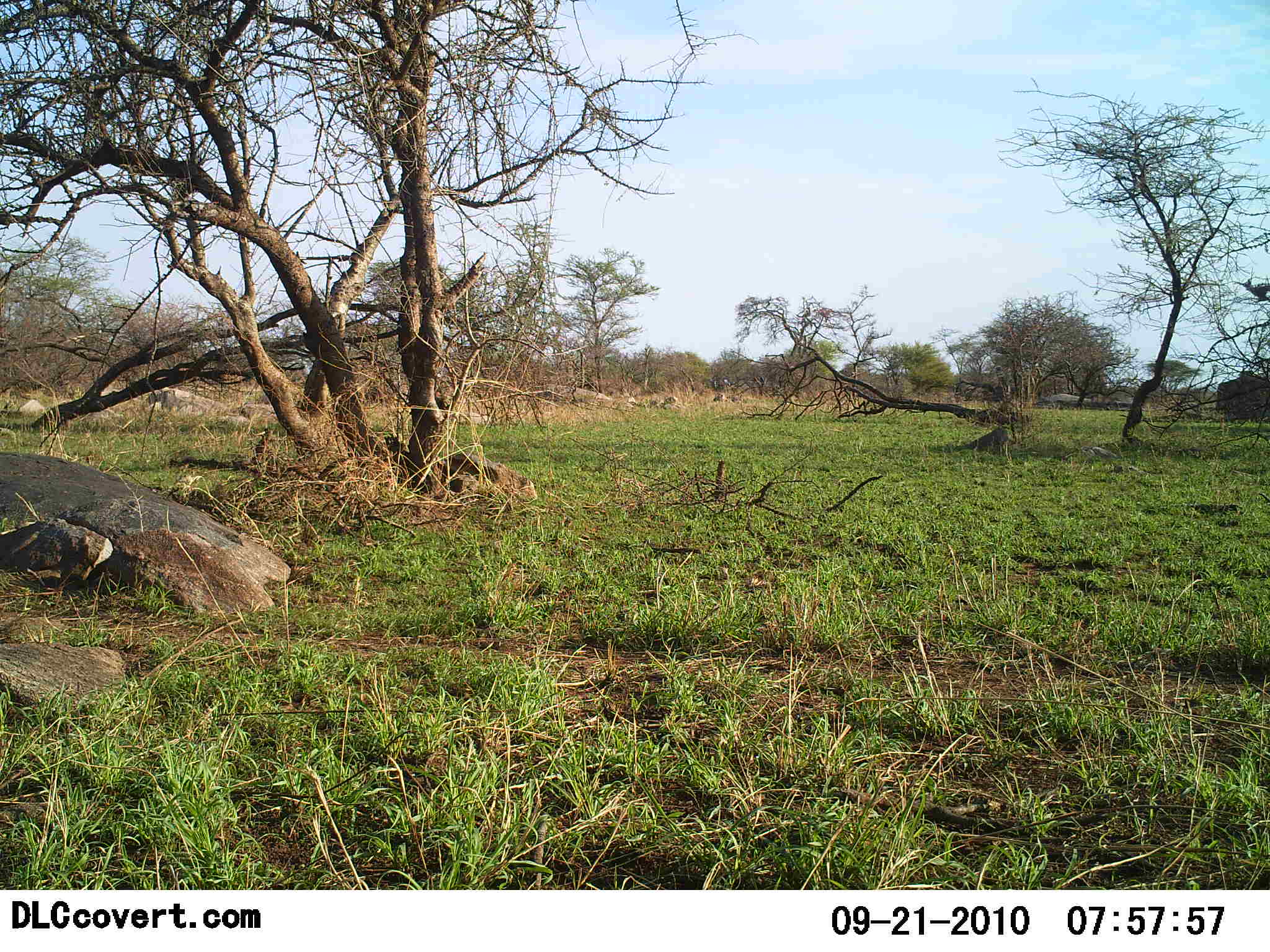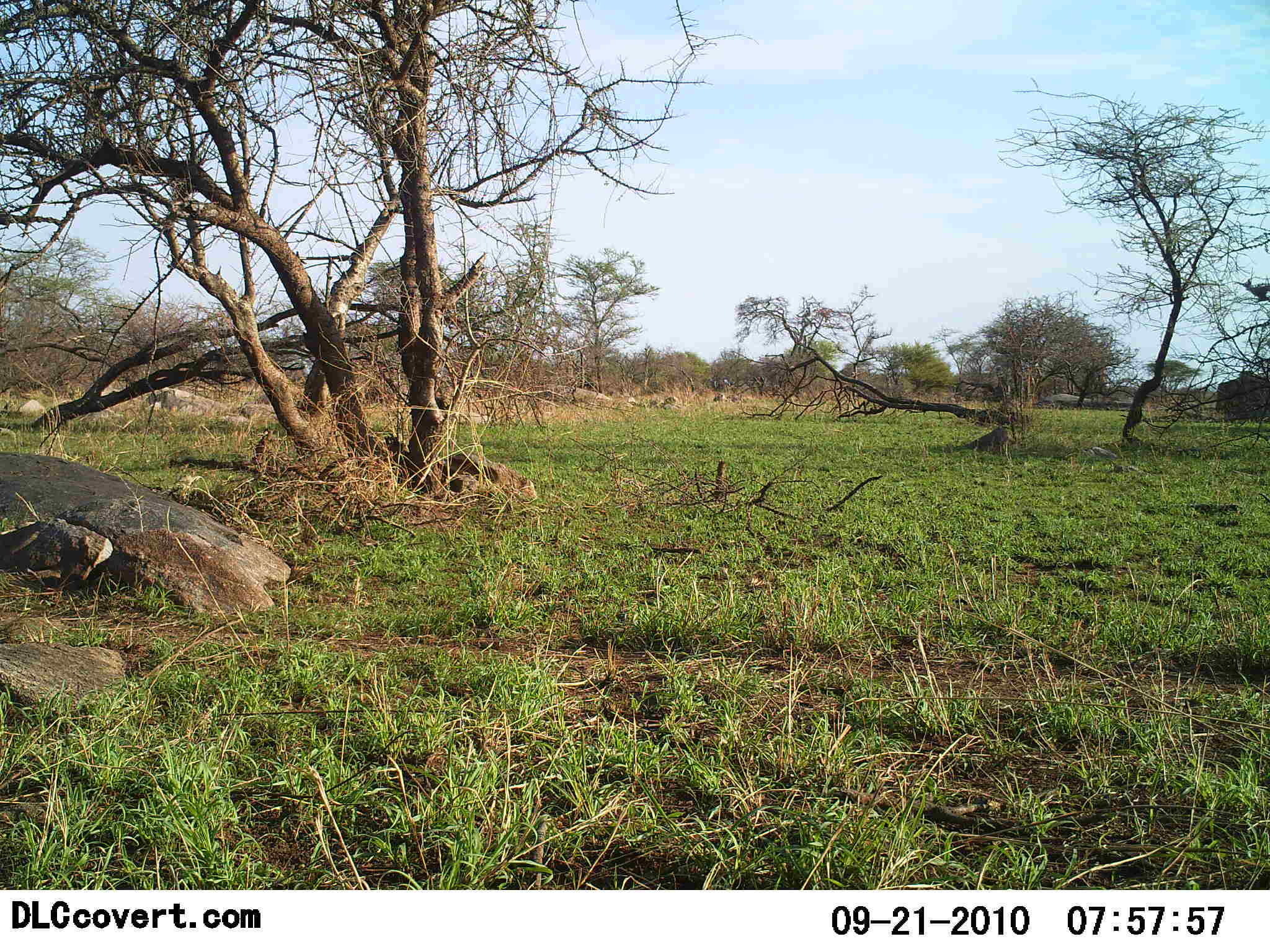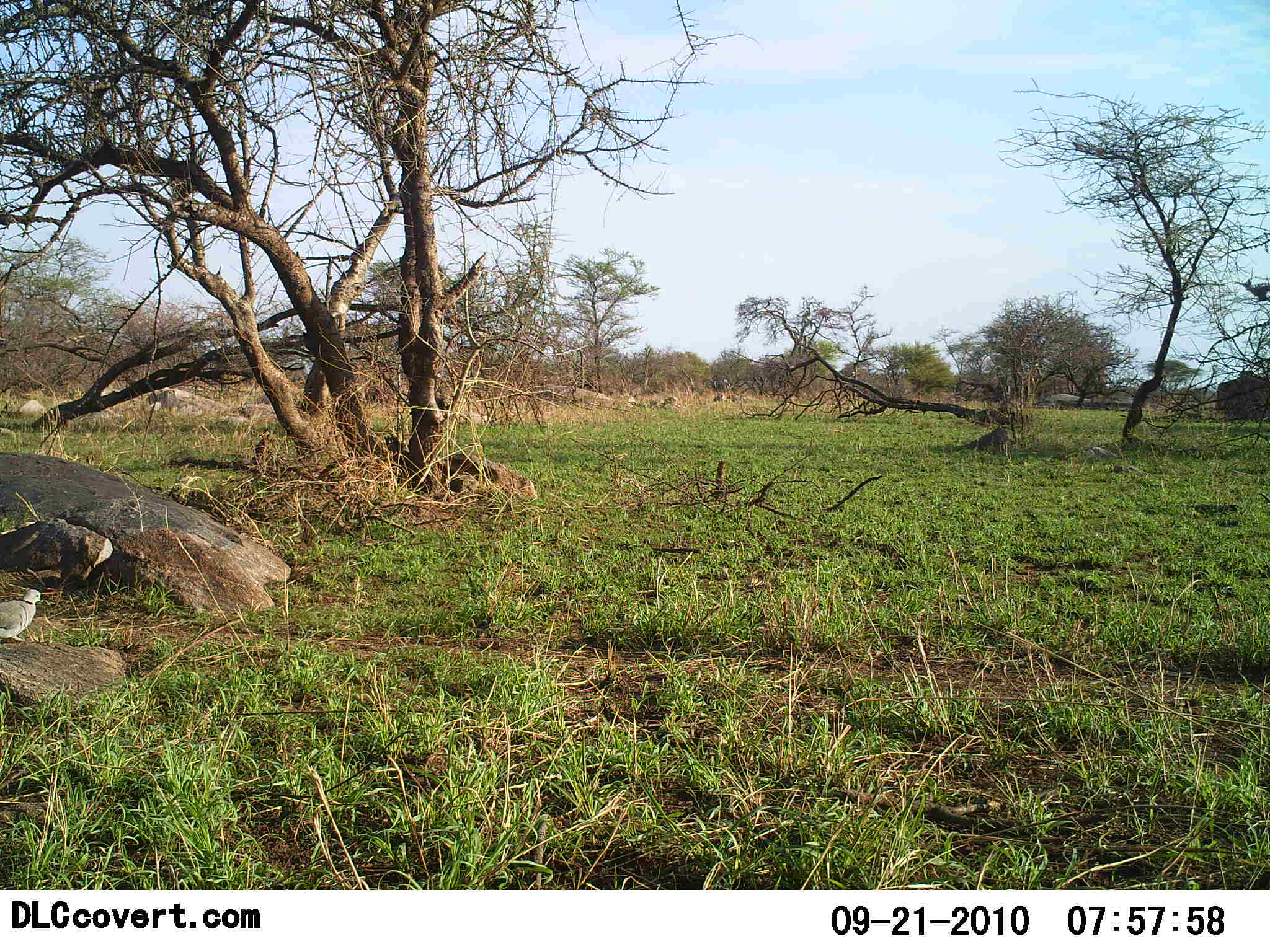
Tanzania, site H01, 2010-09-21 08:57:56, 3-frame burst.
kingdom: Animalia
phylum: Chordata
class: Aves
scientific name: Aves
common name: bird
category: otherbird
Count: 1.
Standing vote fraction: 27%.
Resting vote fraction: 0%.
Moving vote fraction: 73%.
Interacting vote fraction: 0%.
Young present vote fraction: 0%.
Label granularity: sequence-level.